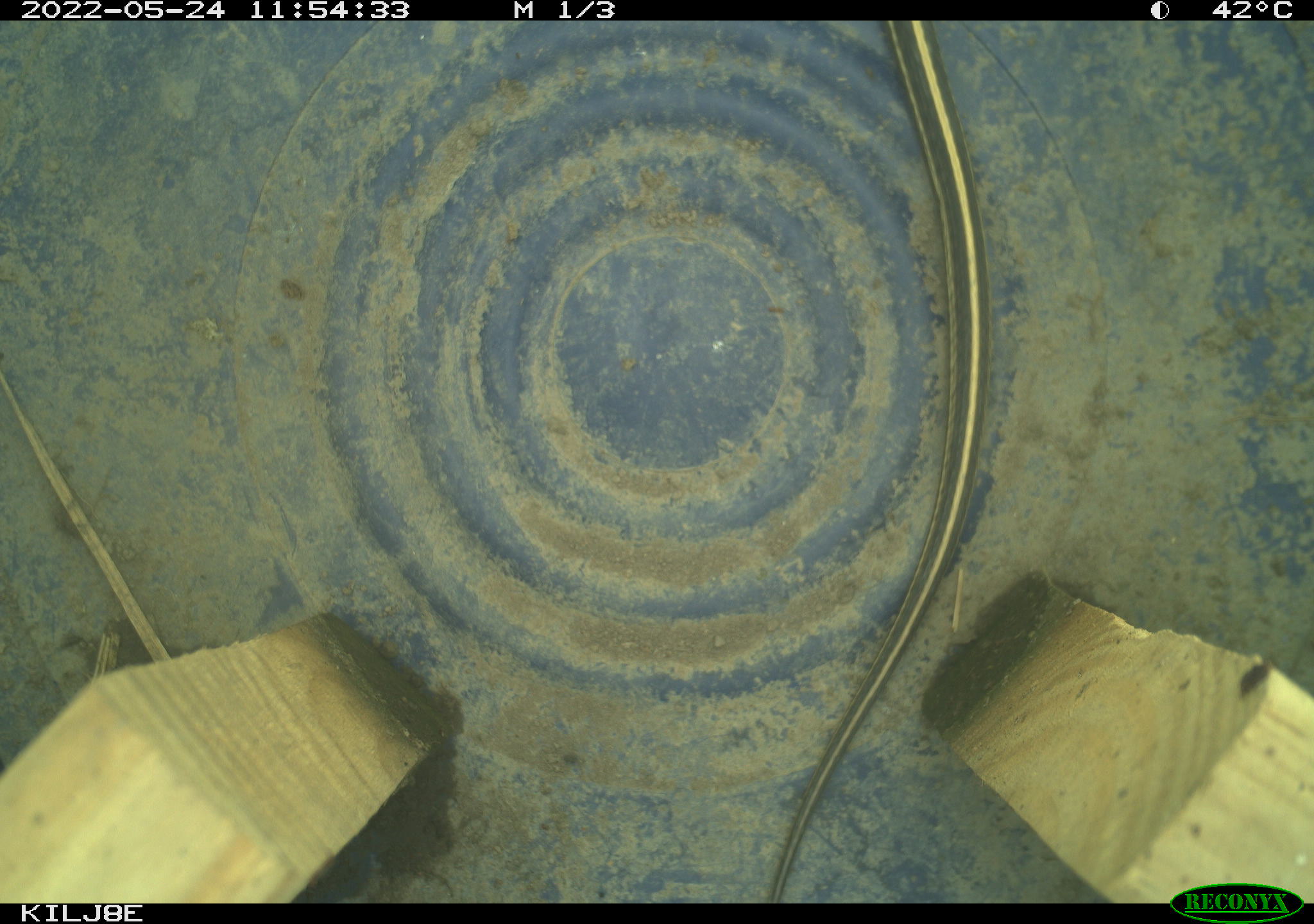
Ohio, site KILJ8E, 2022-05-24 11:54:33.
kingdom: Animalia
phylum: Chordata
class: Reptilia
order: Squamata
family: Colubridae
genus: Thamnophis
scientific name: Thamnophis sirtalis sirtalis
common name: eastern gartersnake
Eastern gartersnake (Thamnophis sirtalis sirtalis).